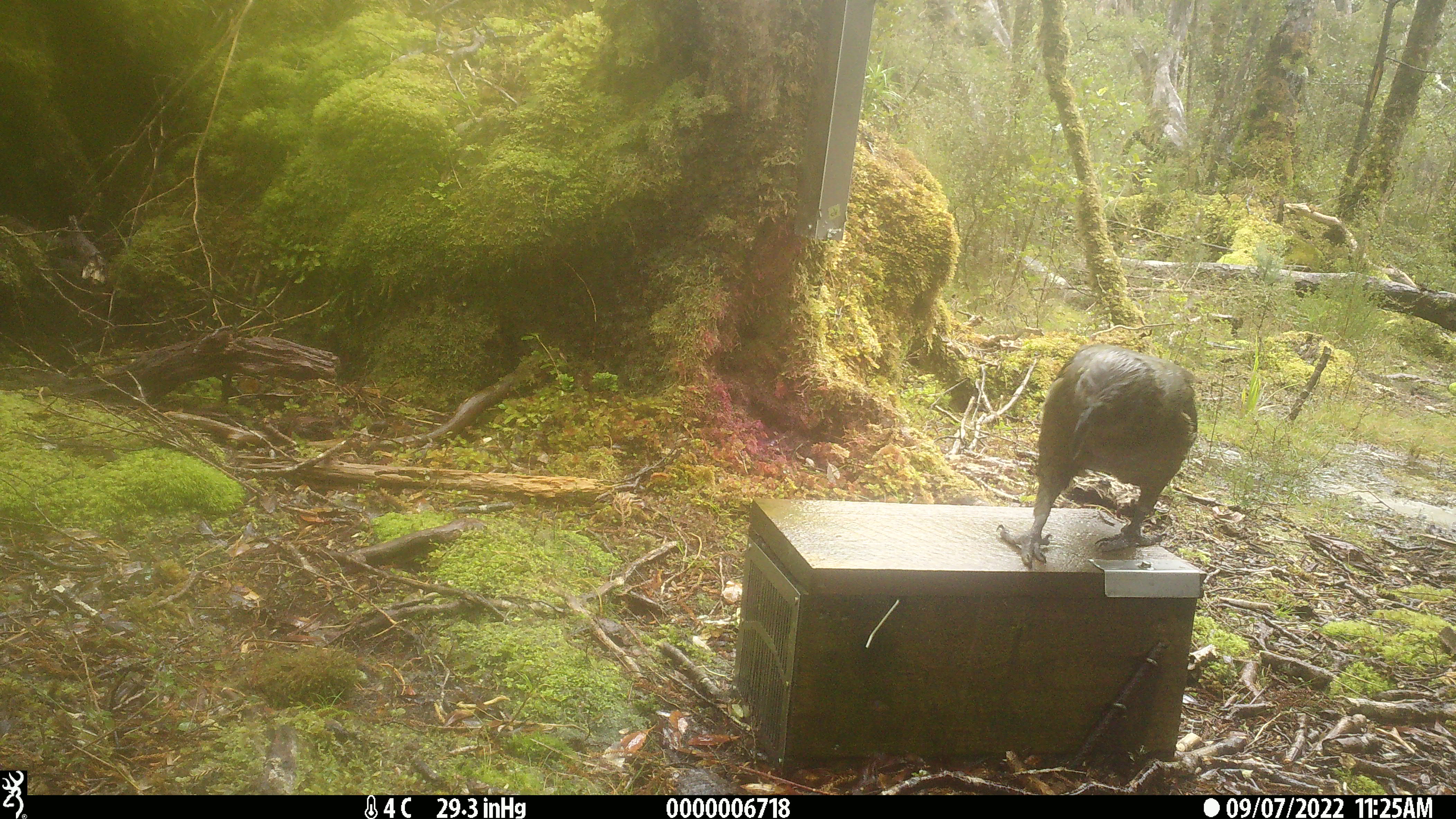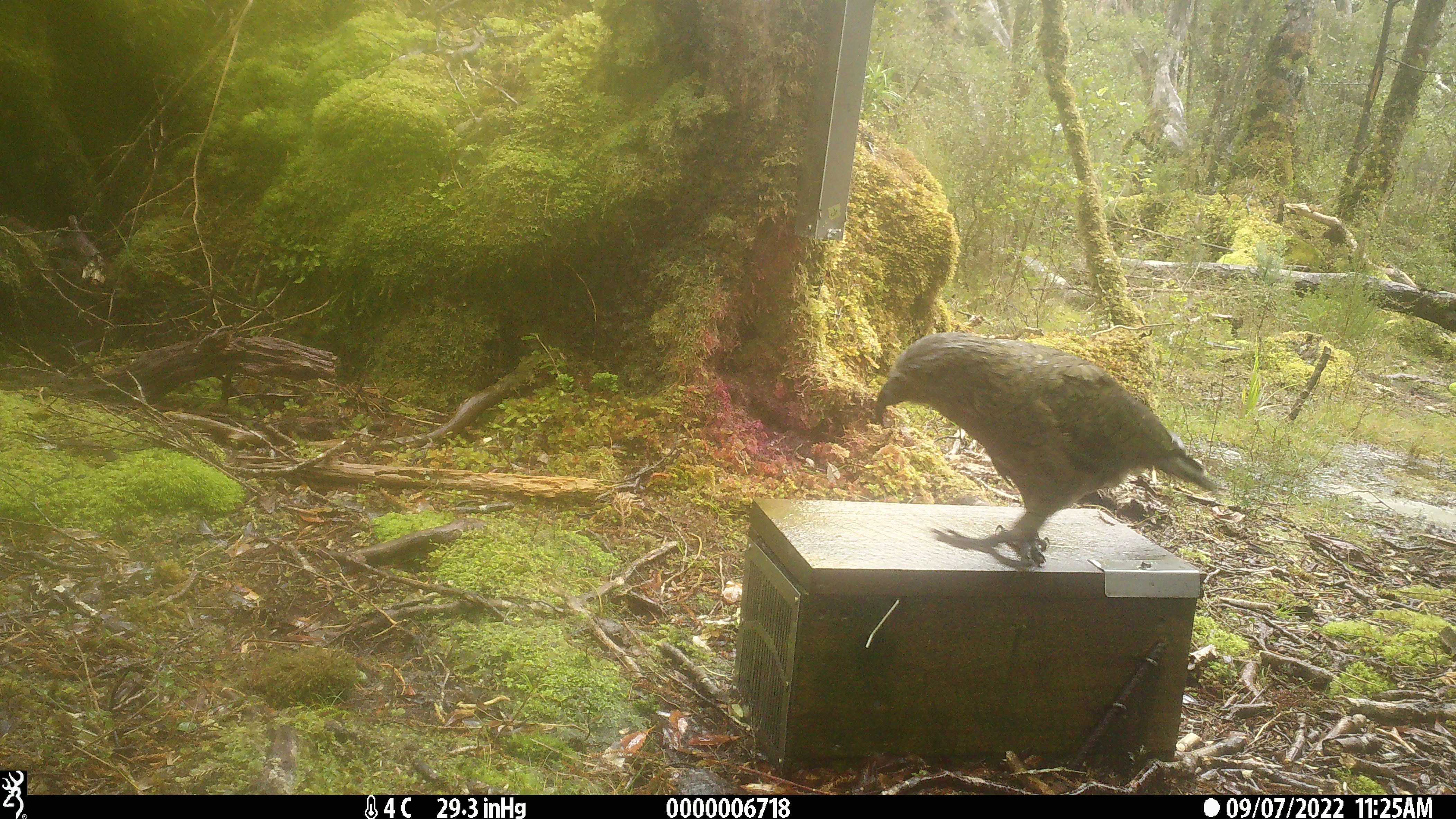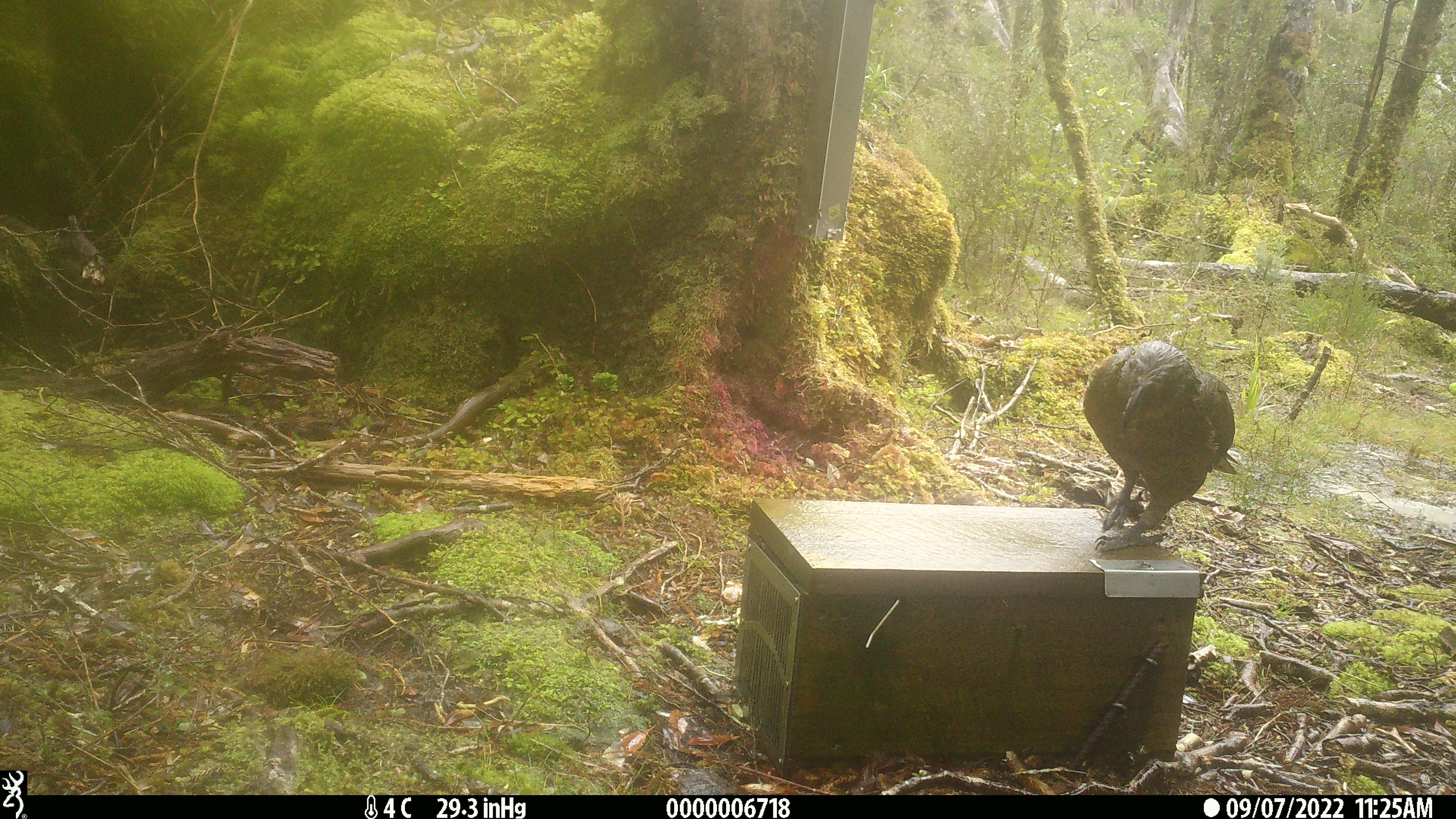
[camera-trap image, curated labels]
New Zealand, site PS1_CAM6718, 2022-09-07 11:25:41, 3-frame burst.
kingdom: Animalia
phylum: Chordata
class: Aves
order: Psittaciformes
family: Strigopidae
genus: Nestor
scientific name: Nestor notabilis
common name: kea